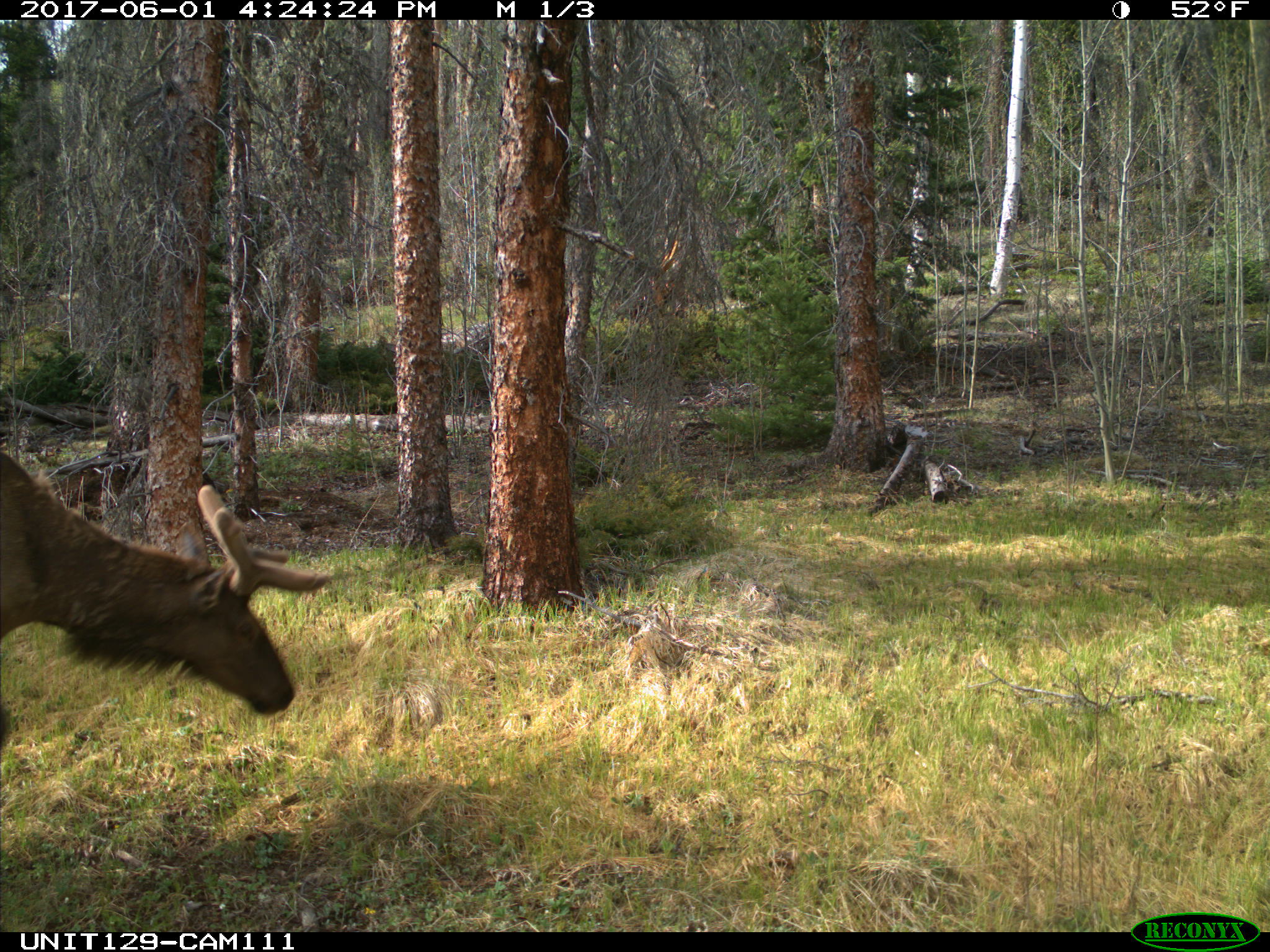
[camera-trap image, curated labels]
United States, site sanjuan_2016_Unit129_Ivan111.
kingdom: Animalia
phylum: Chordata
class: Mammalia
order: Artiodactyla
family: Cervidae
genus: Cervus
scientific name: Cervus elaphus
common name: red deer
Cervus elaphus (red deer).